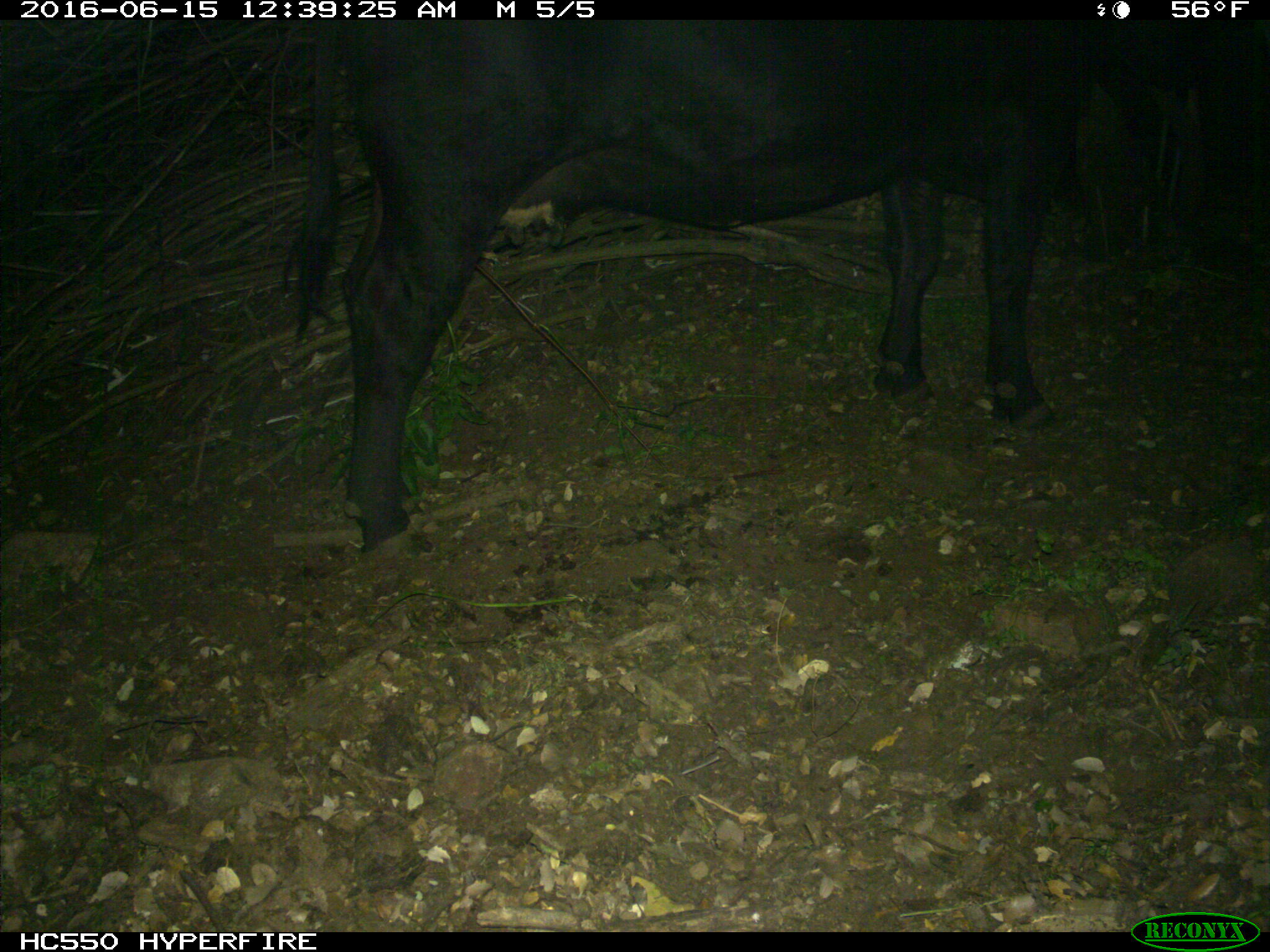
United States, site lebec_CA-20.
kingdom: Animalia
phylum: Chordata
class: Mammalia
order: Artiodactyla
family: Bovidae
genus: Bos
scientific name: Bos taurus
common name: domestic cow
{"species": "Bos taurus (domestic cow)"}